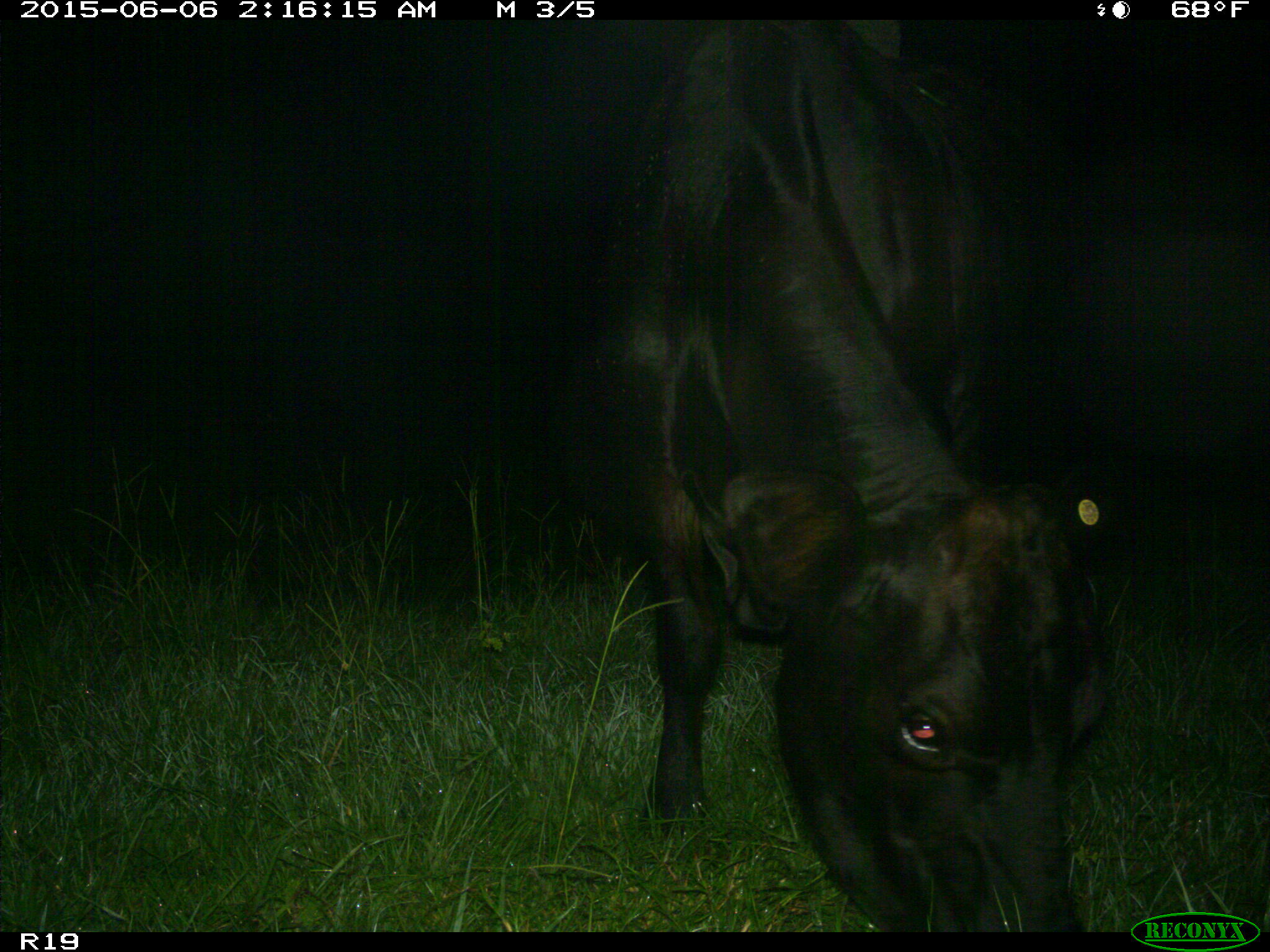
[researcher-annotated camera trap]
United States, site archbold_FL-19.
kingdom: Animalia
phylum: Chordata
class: Mammalia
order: Artiodactyla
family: Bovidae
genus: Bos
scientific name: Bos taurus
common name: domestic cow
Bos taurus (domestic cow).